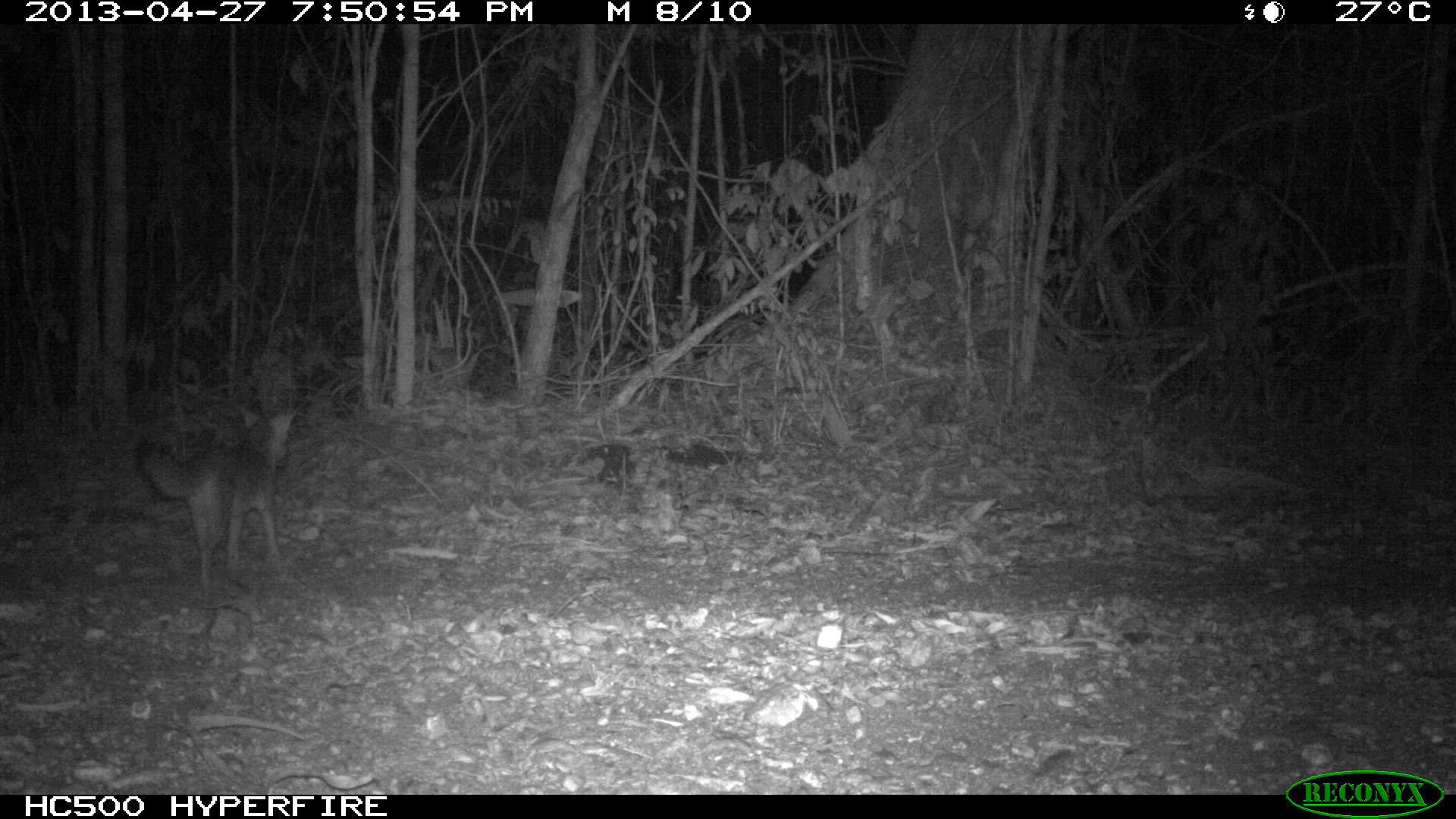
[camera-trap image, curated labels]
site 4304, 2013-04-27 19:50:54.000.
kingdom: Animalia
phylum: Chordata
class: Mammalia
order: Carnivora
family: Canidae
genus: Urocyon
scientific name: Urocyon cinereoargenteus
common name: gray fox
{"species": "Urocyon cinereoargenteus (gray fox)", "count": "1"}